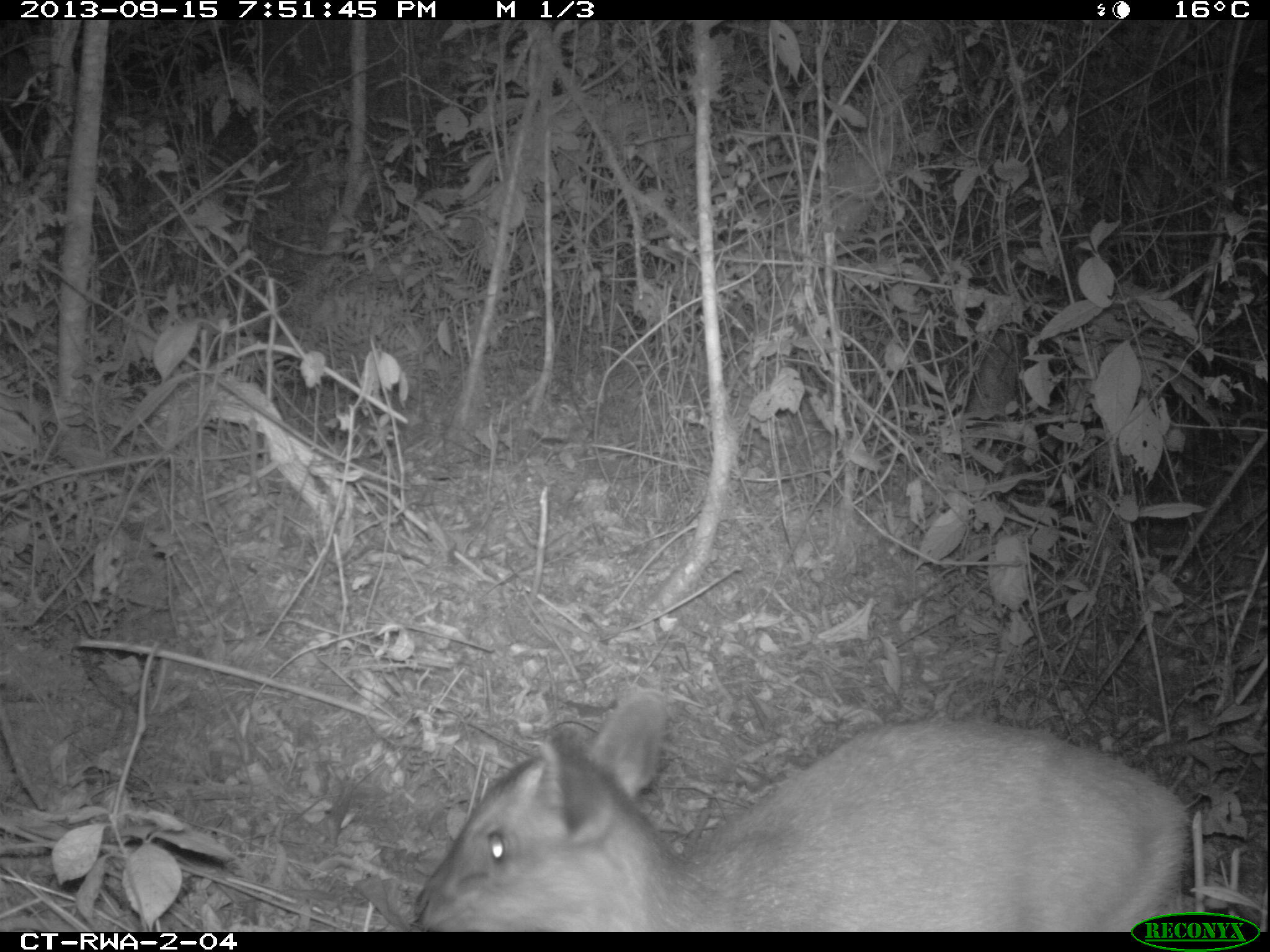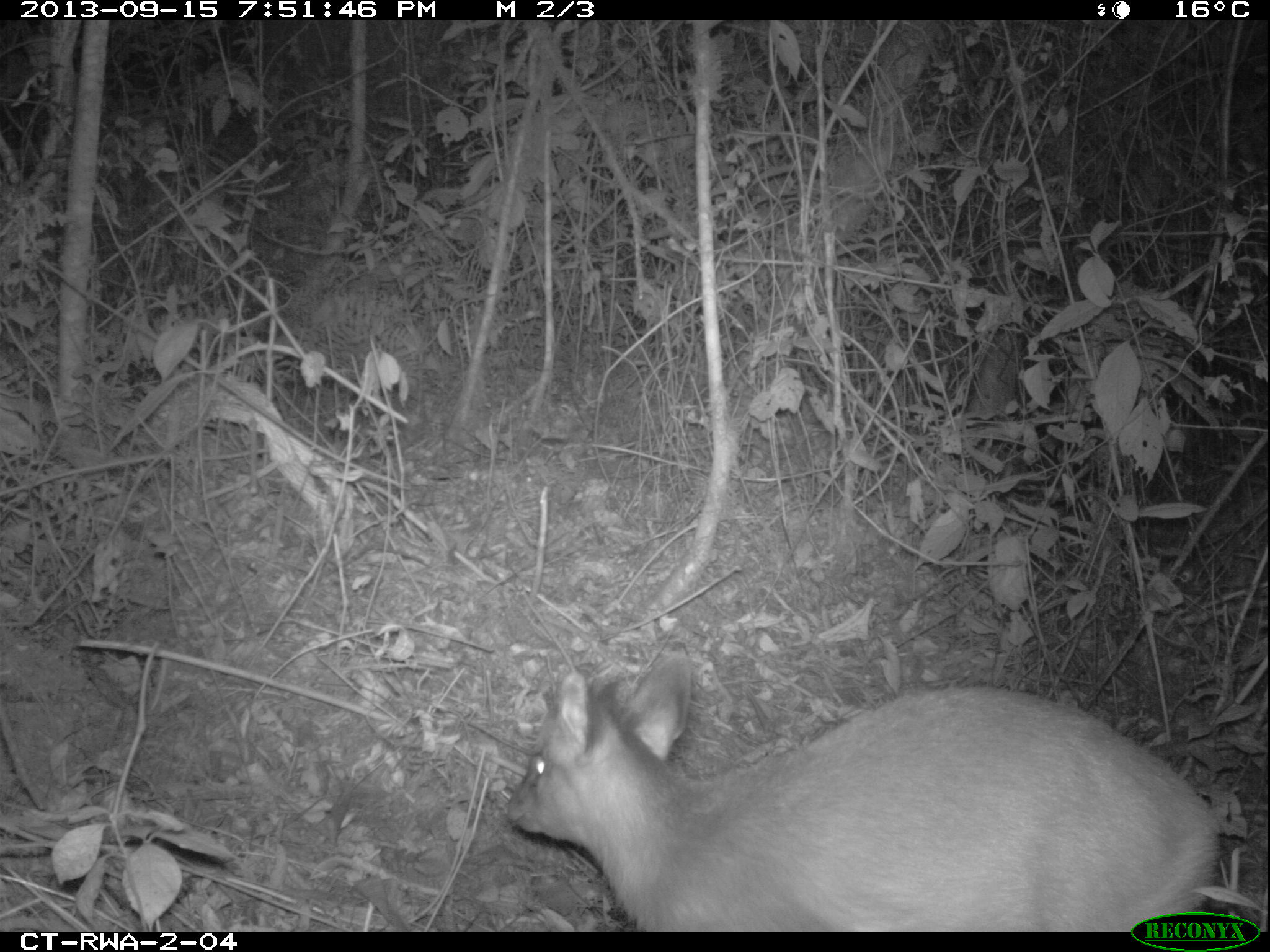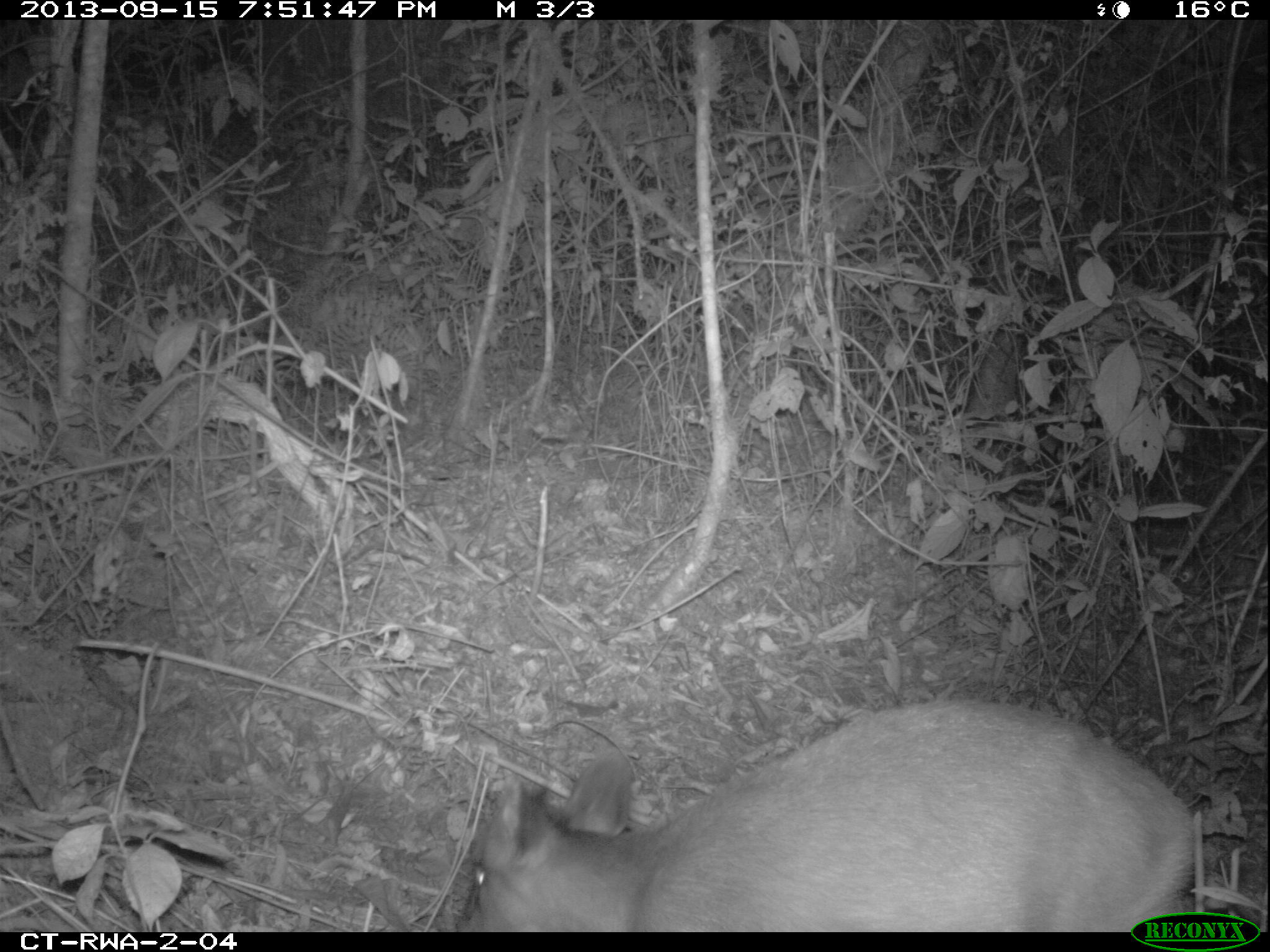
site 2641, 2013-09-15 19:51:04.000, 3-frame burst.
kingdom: Animalia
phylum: Chordata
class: Mammalia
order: Artiodactyla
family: Bovidae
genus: Cephalophus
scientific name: Cephalophus nigrifrons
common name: black-fronted duiker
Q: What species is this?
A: Cephalophus nigrifrons (black-fronted duiker).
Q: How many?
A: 1.